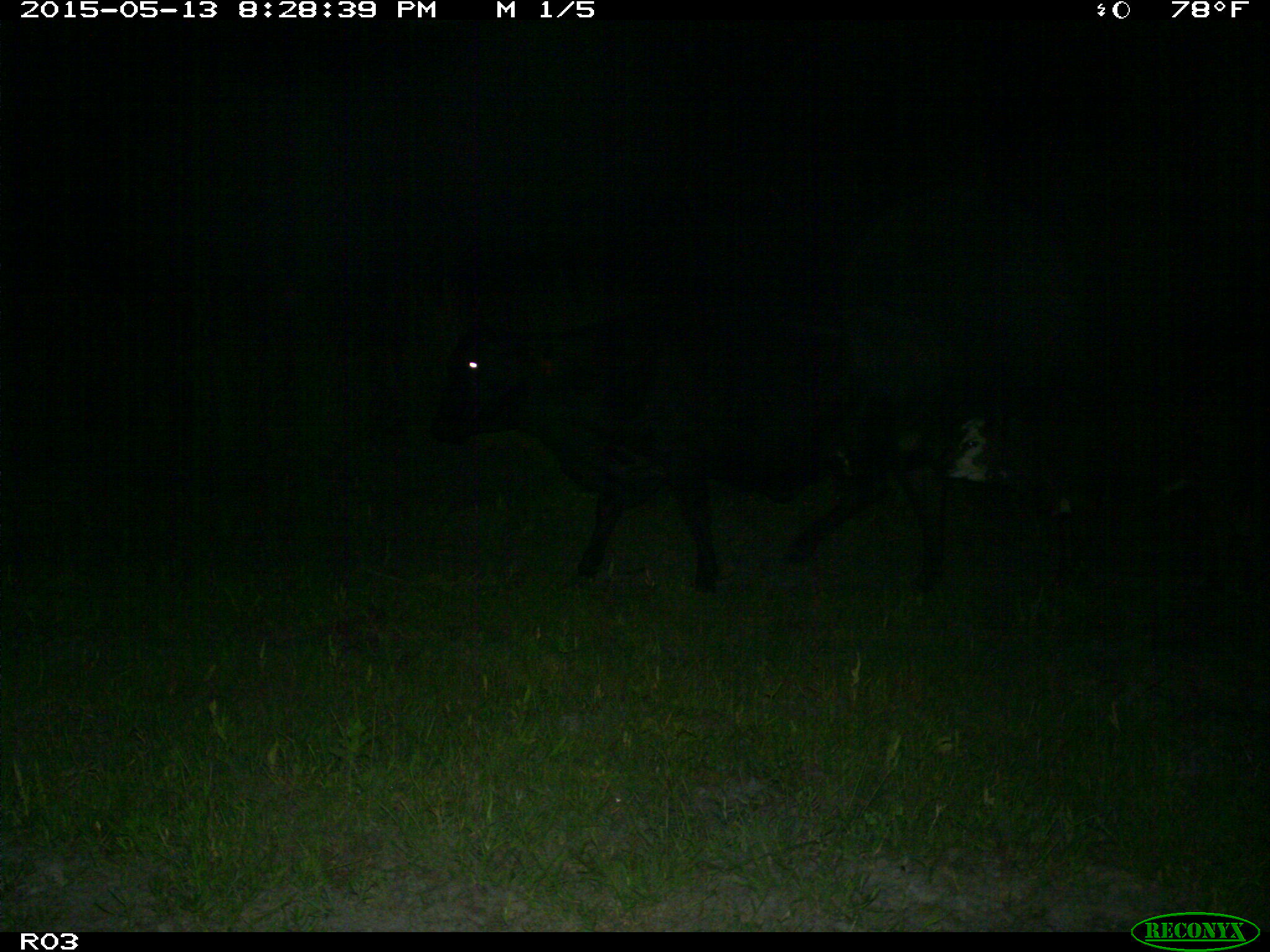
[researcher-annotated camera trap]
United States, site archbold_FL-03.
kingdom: Animalia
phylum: Chordata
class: Mammalia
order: Artiodactyla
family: Bovidae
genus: Bos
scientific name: Bos taurus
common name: domestic cow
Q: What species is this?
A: Bos taurus (domestic cow).